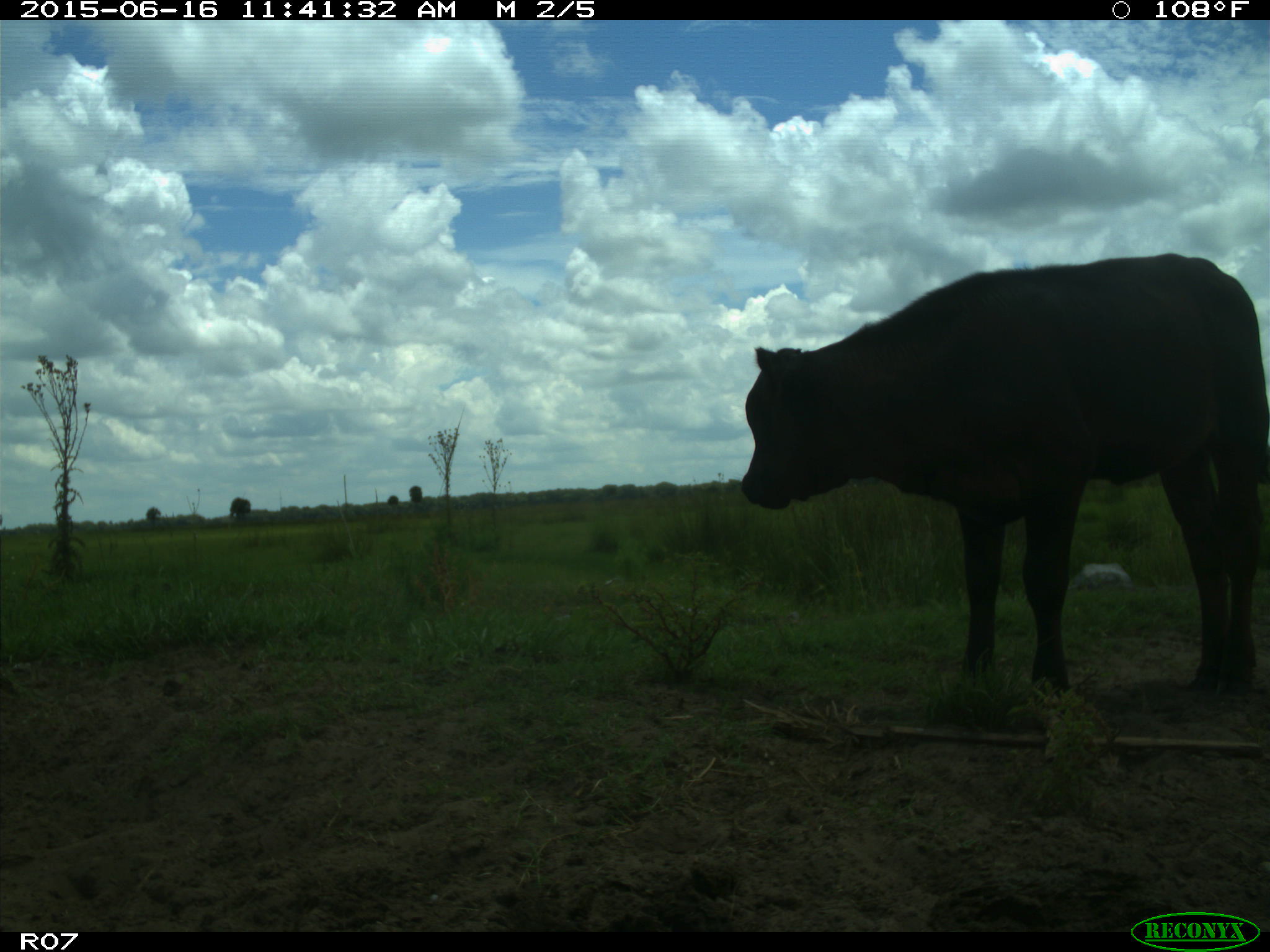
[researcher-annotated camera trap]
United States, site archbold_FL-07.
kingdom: Animalia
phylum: Chordata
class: Mammalia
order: Artiodactyla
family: Bovidae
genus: Bos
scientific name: Bos taurus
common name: domestic cow